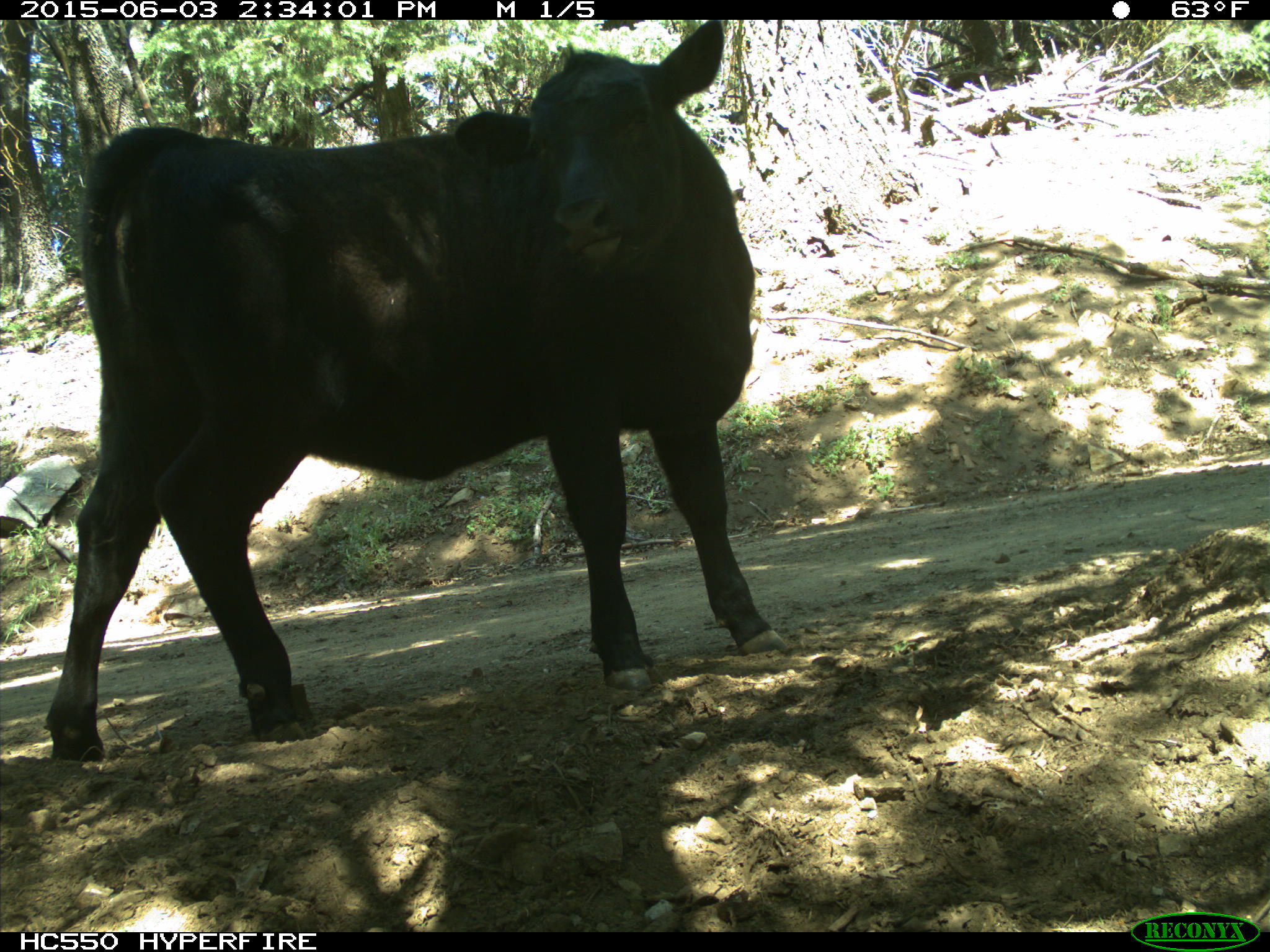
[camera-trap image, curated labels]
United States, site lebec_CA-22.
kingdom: Animalia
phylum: Chordata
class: Mammalia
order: Artiodactyla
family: Bovidae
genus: Bos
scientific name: Bos taurus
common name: domestic cow